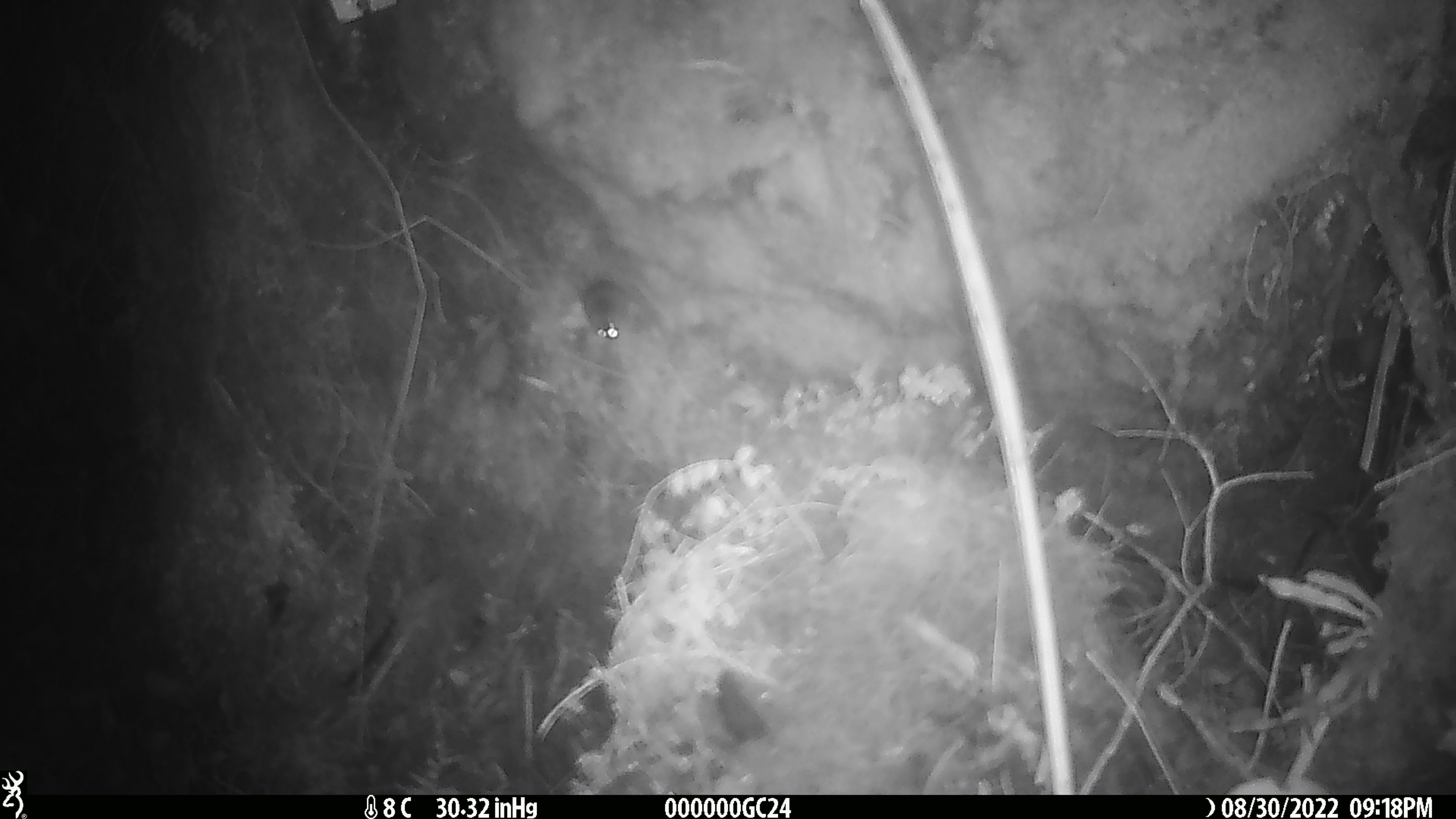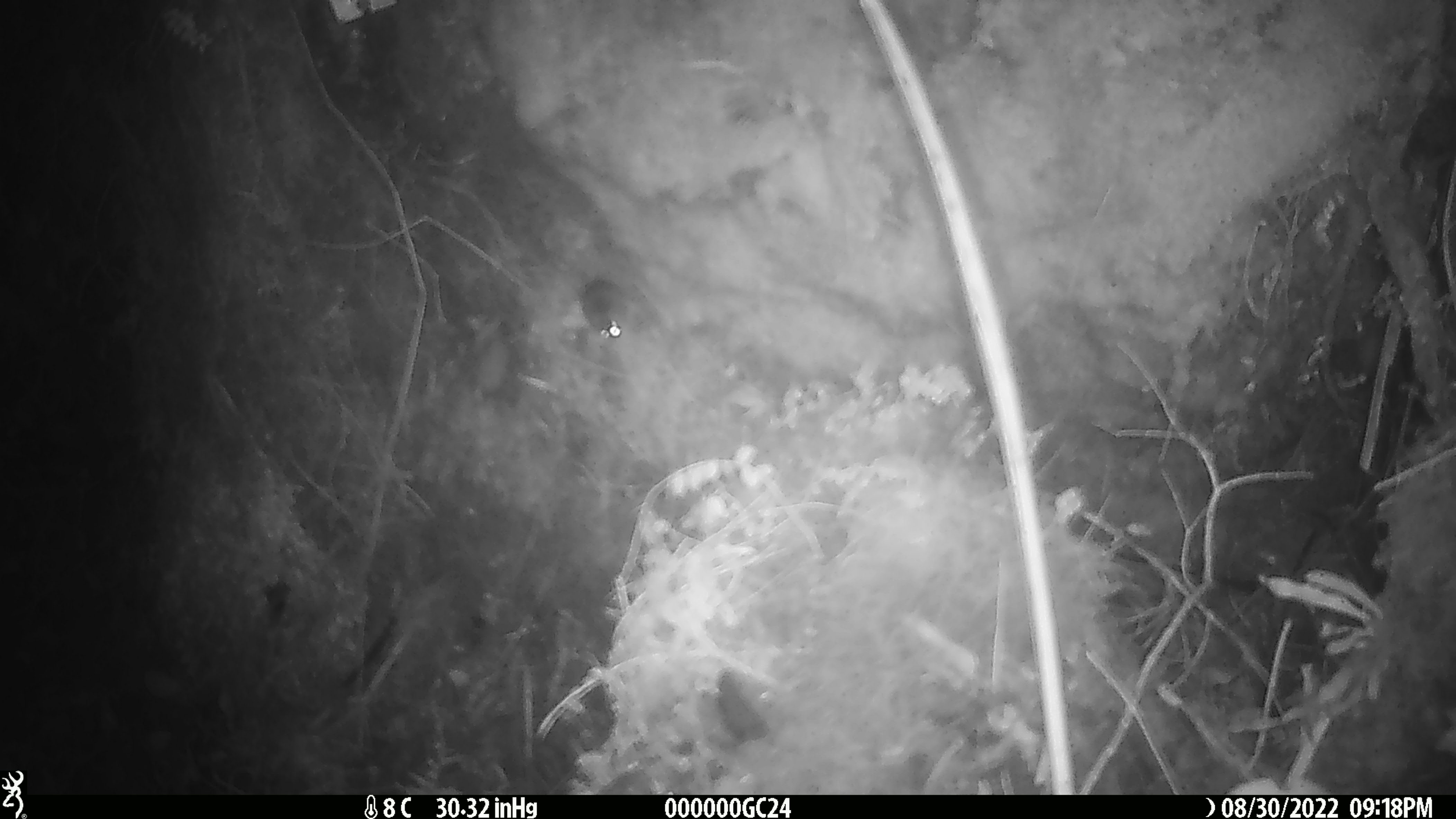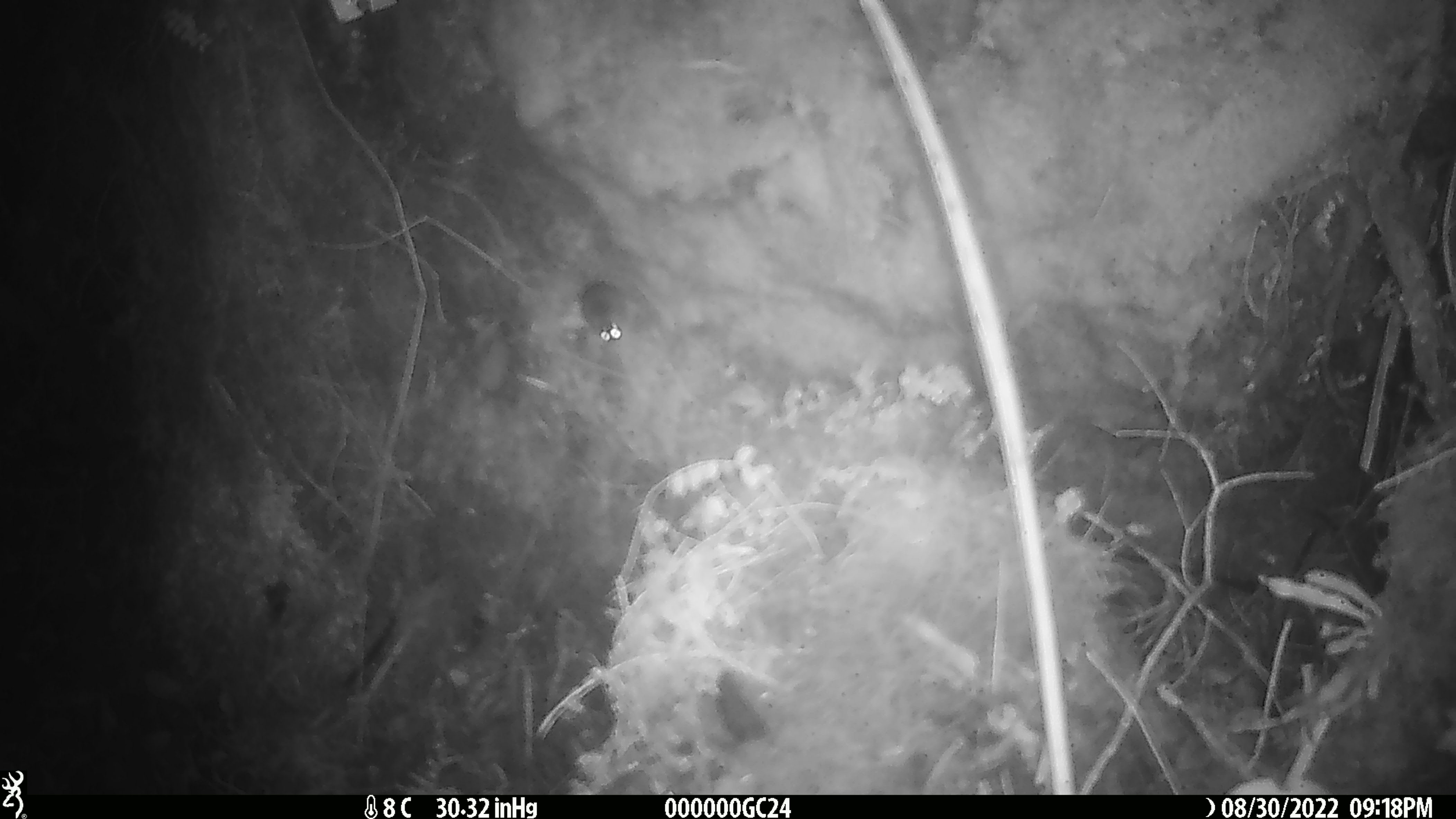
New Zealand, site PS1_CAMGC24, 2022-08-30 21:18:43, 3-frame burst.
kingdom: Animalia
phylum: Chordata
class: Mammalia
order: Rodentia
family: Muridae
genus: Mus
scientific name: Mus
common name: mouse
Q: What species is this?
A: Mouse (Mus).